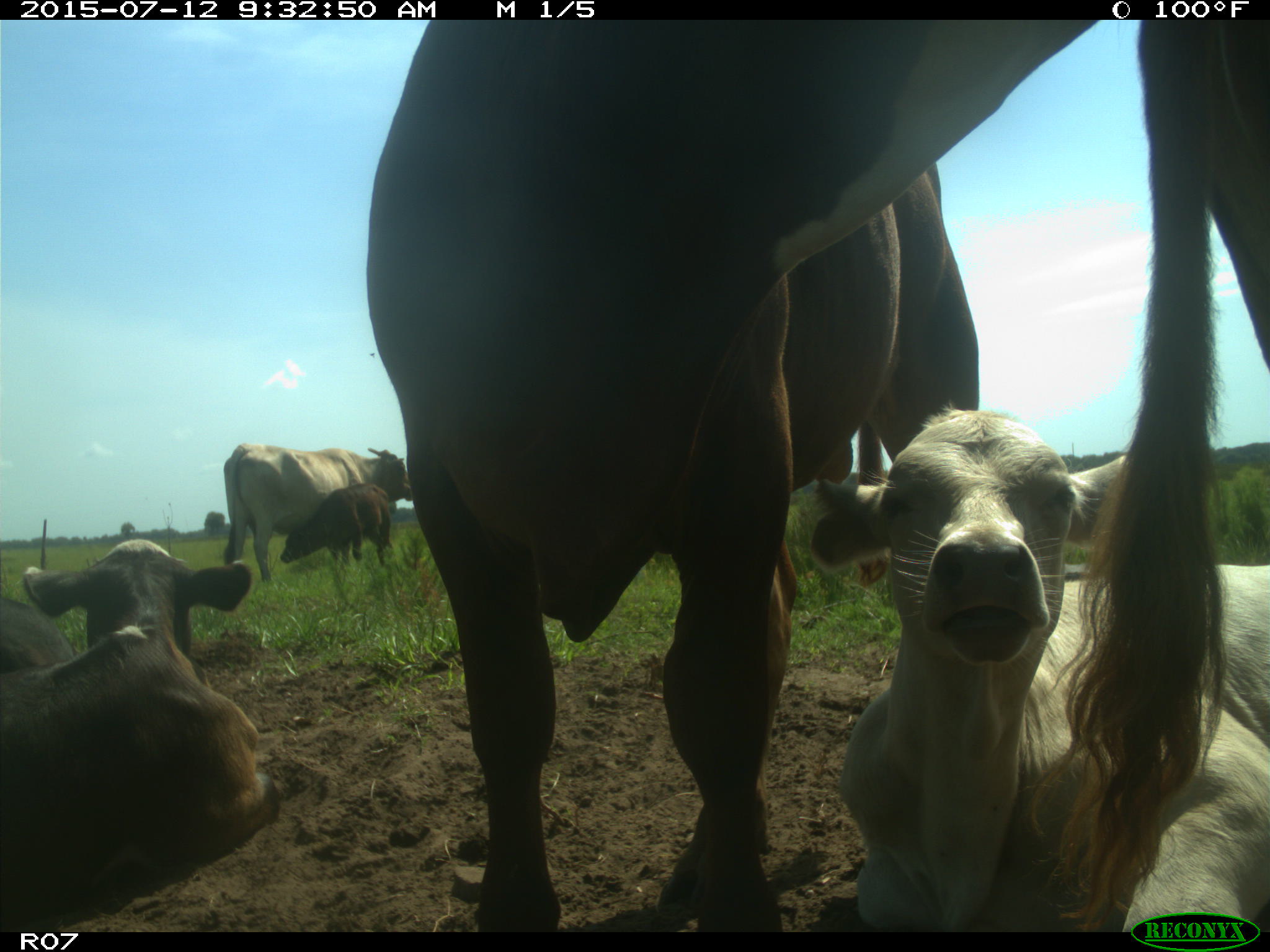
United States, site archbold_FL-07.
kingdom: Animalia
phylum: Chordata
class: Mammalia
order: Artiodactyla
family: Bovidae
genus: Bos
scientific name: Bos taurus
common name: domestic cow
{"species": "Bos taurus (domestic cow)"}